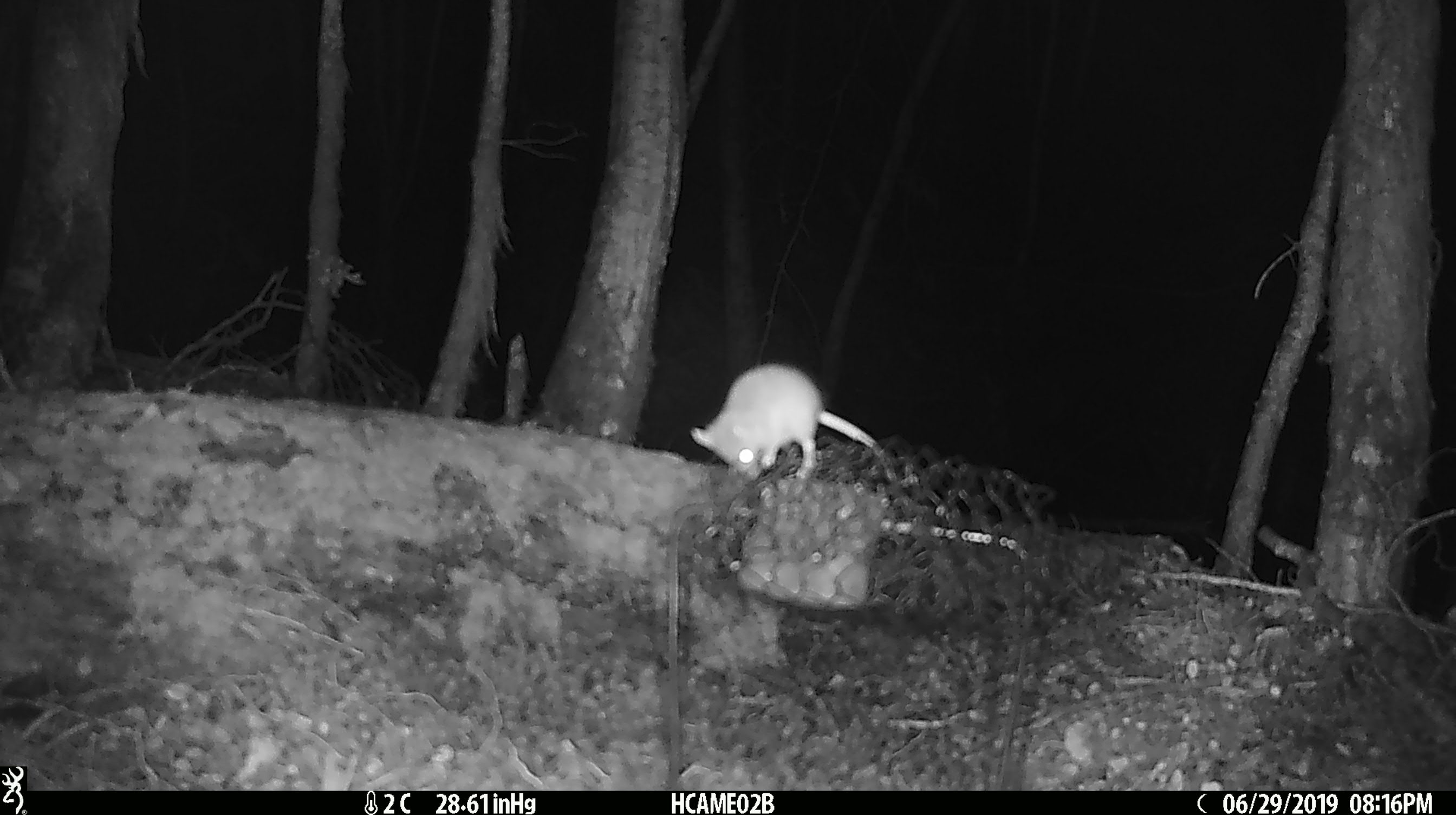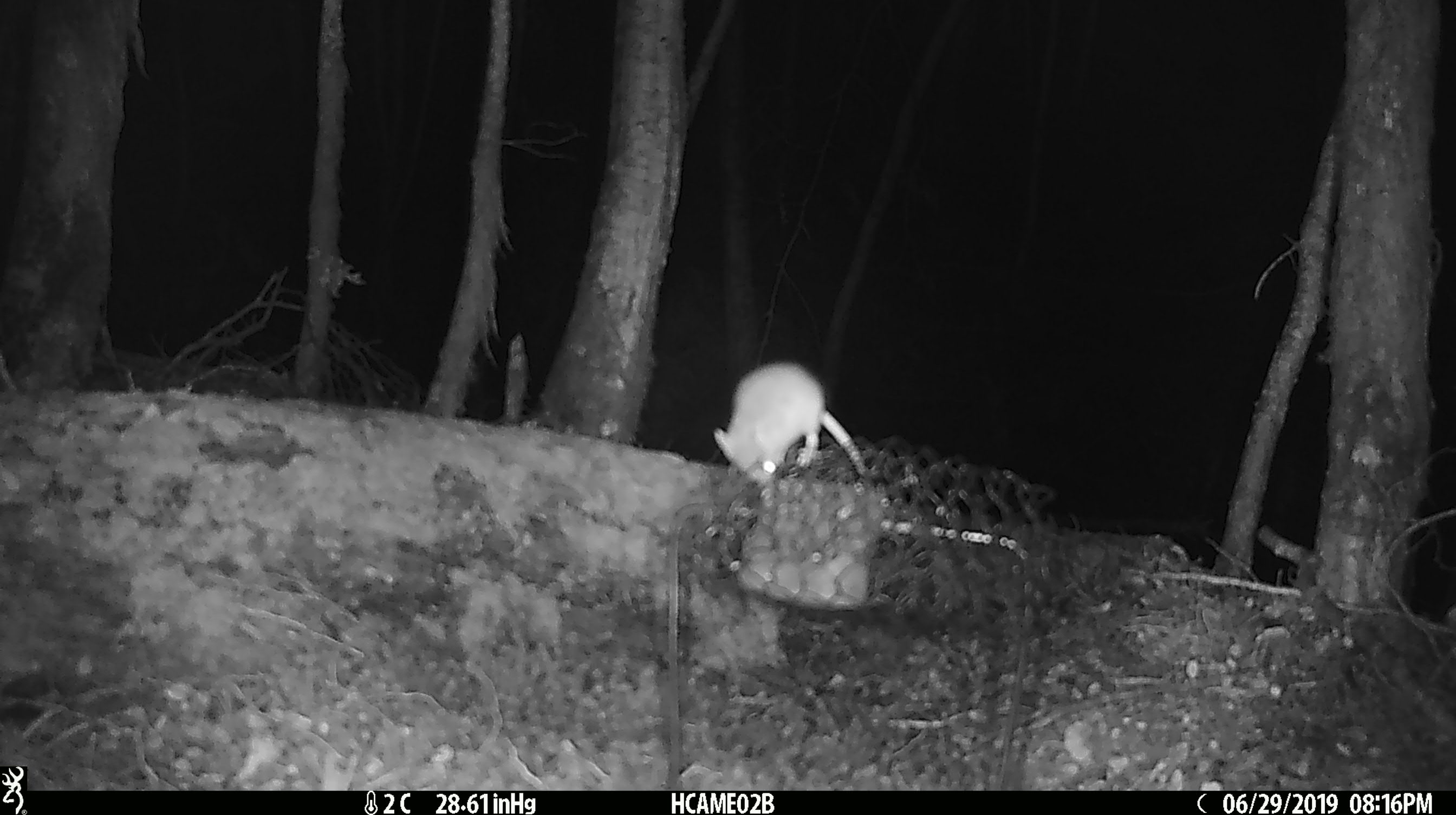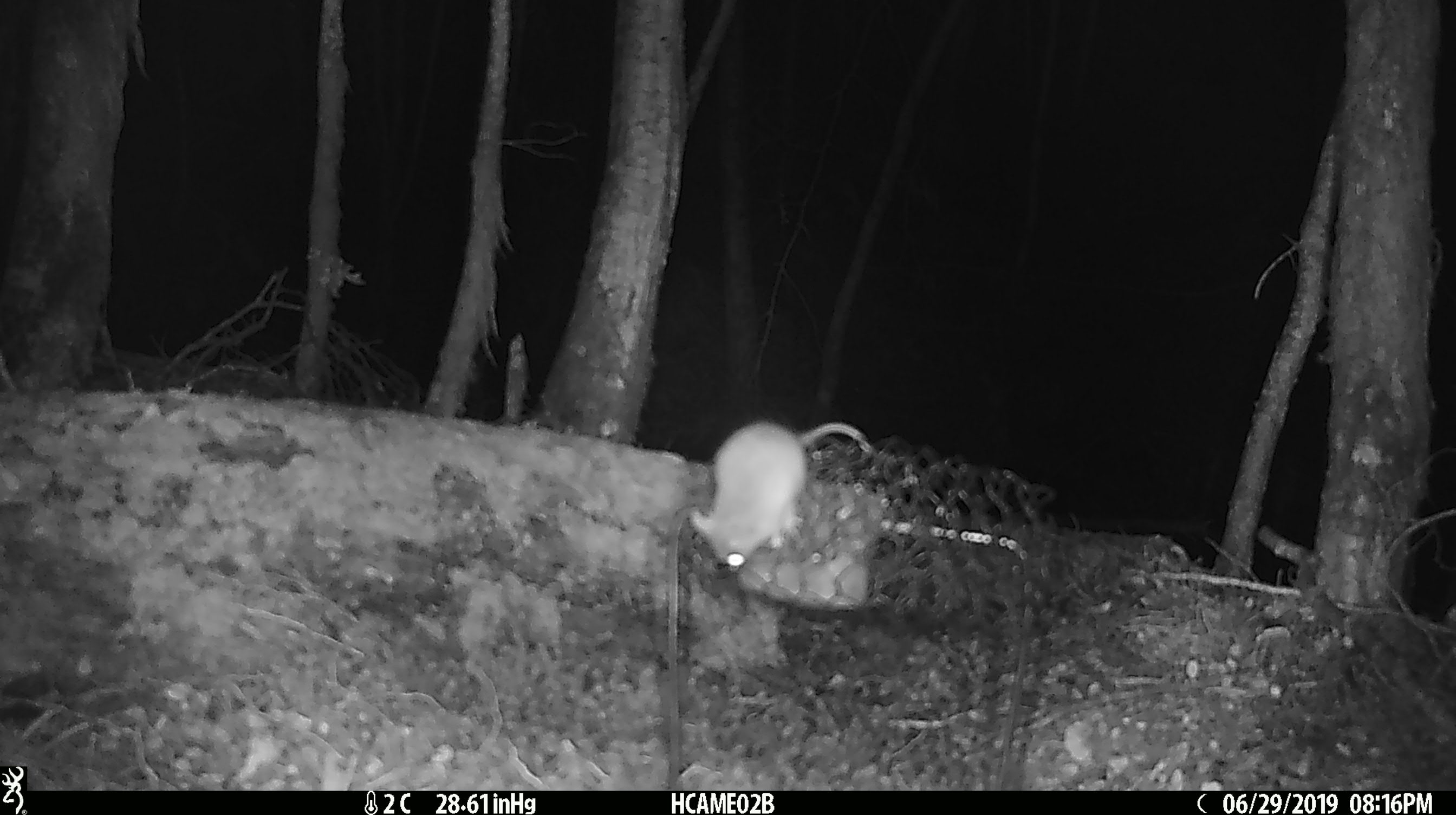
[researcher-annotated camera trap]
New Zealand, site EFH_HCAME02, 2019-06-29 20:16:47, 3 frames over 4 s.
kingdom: Animalia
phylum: Chordata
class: Mammalia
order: Rodentia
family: Muridae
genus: Mus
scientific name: Mus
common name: mouse